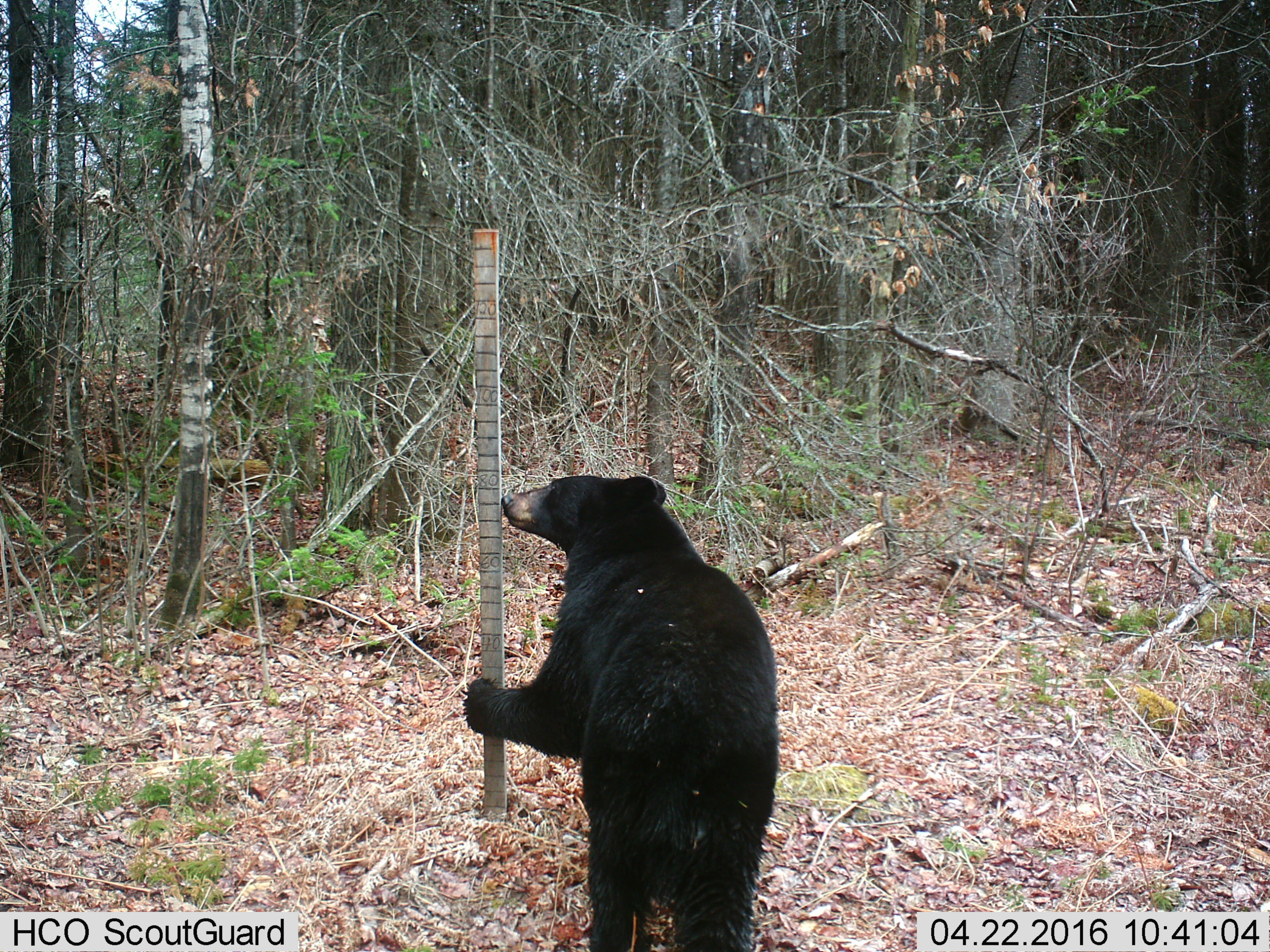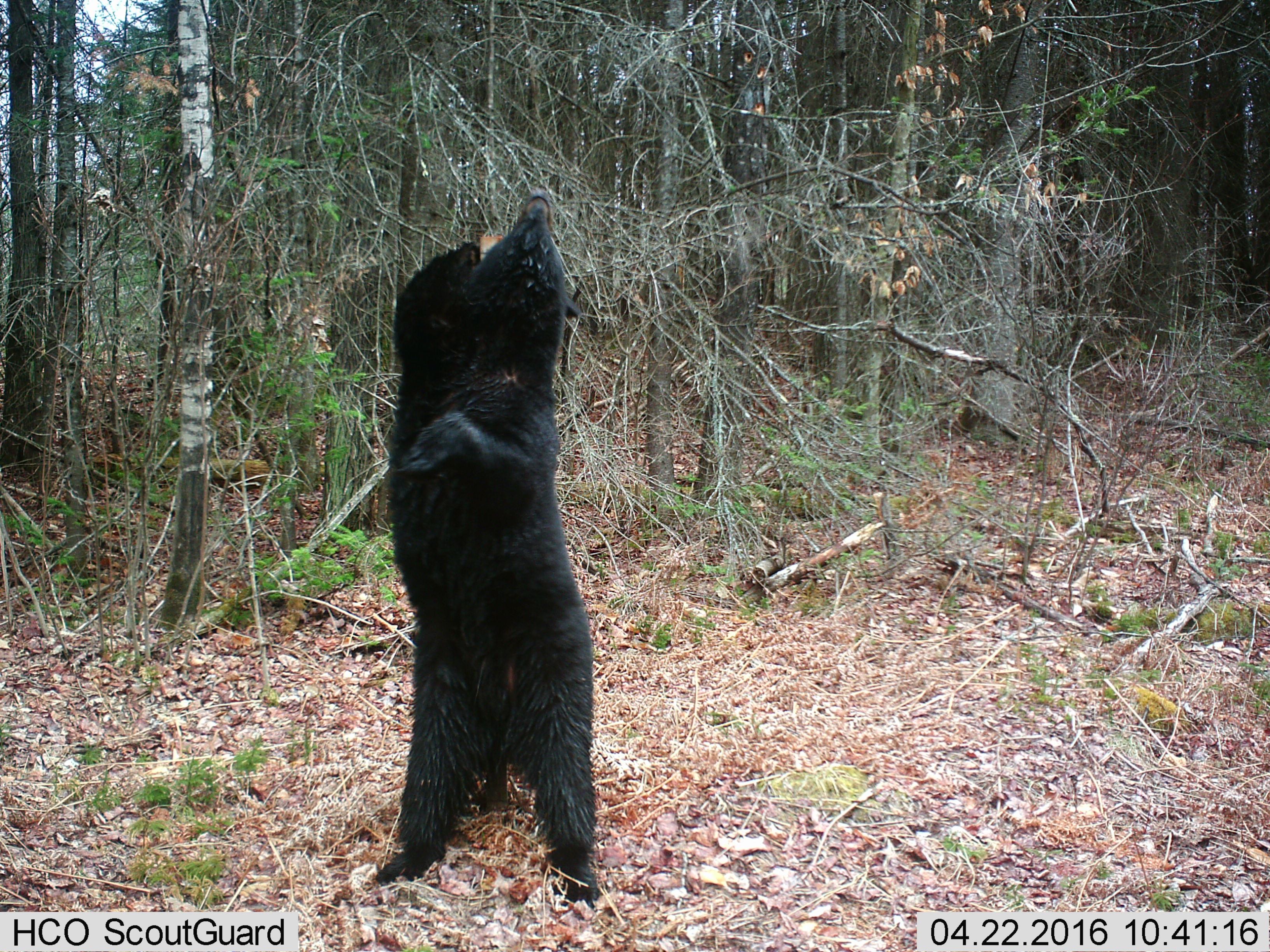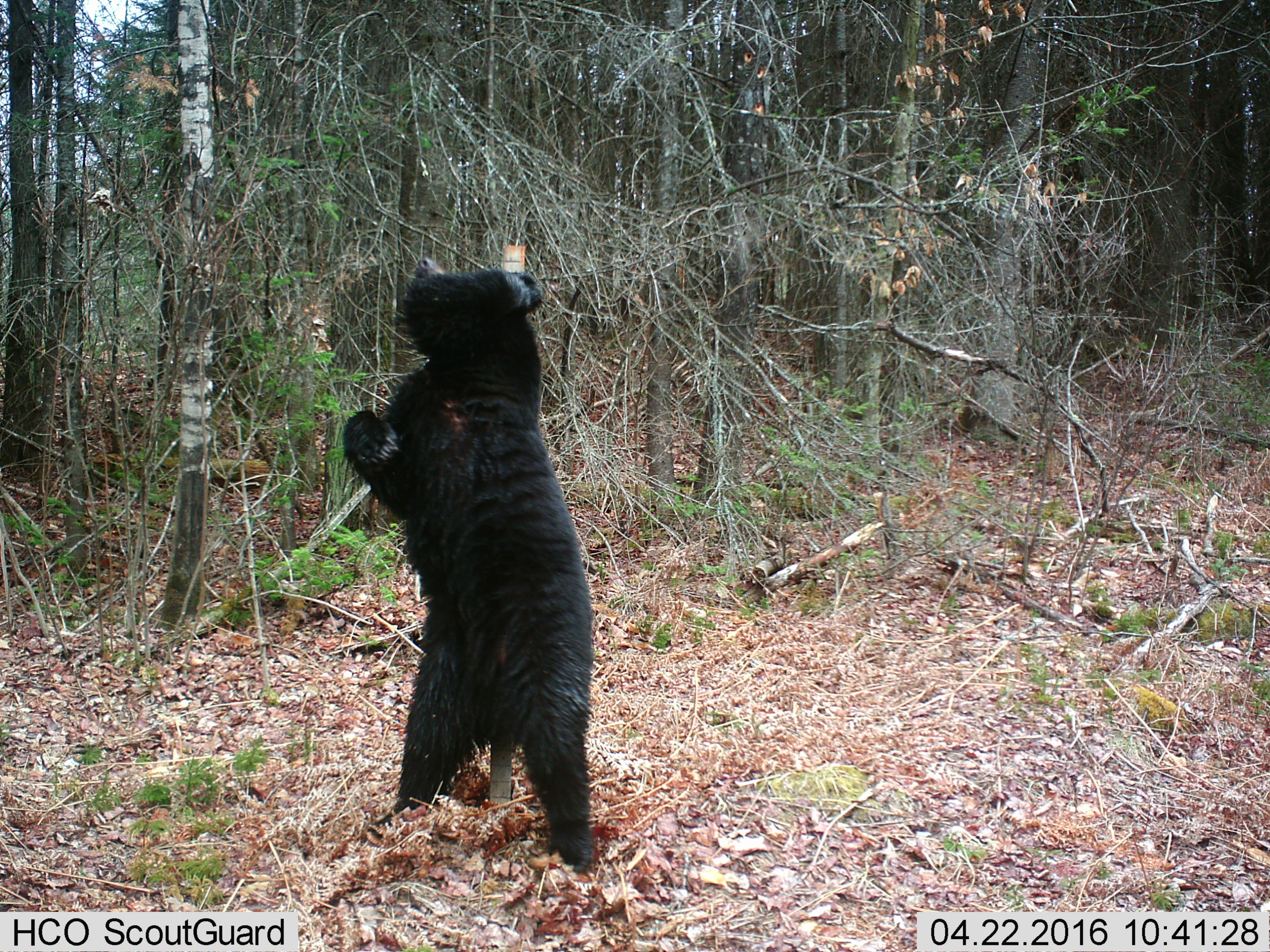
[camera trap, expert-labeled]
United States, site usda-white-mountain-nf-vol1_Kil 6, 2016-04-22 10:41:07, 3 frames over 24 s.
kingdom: Animalia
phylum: Chordata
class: Mammalia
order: Carnivora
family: Ursidae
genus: Ursus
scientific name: Ursus americanus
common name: black bear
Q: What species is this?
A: Black bear (Ursus americanus).